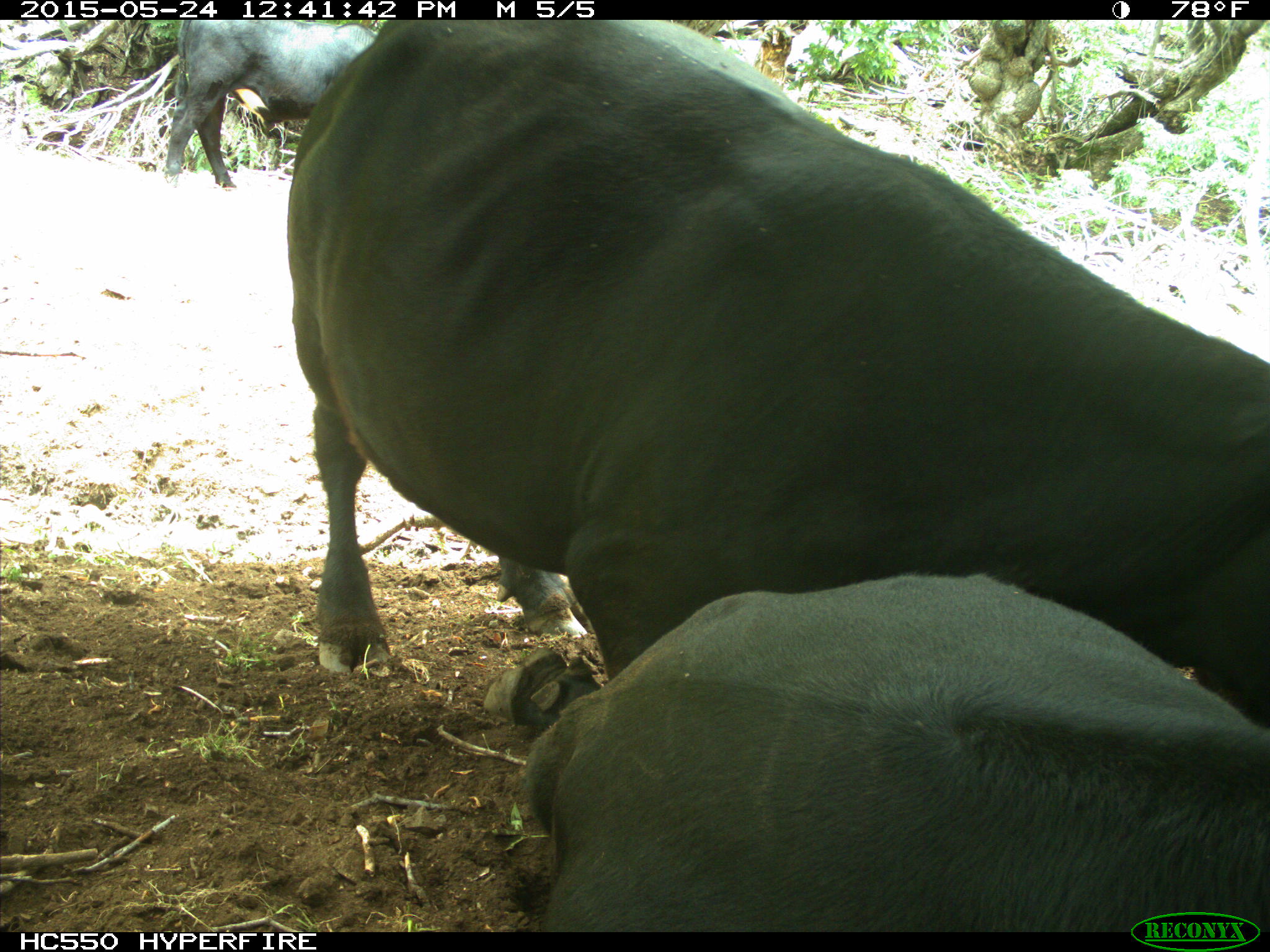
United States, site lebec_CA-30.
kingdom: Animalia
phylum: Chordata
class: Mammalia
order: Artiodactyla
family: Bovidae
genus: Bos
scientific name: Bos taurus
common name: domestic cow